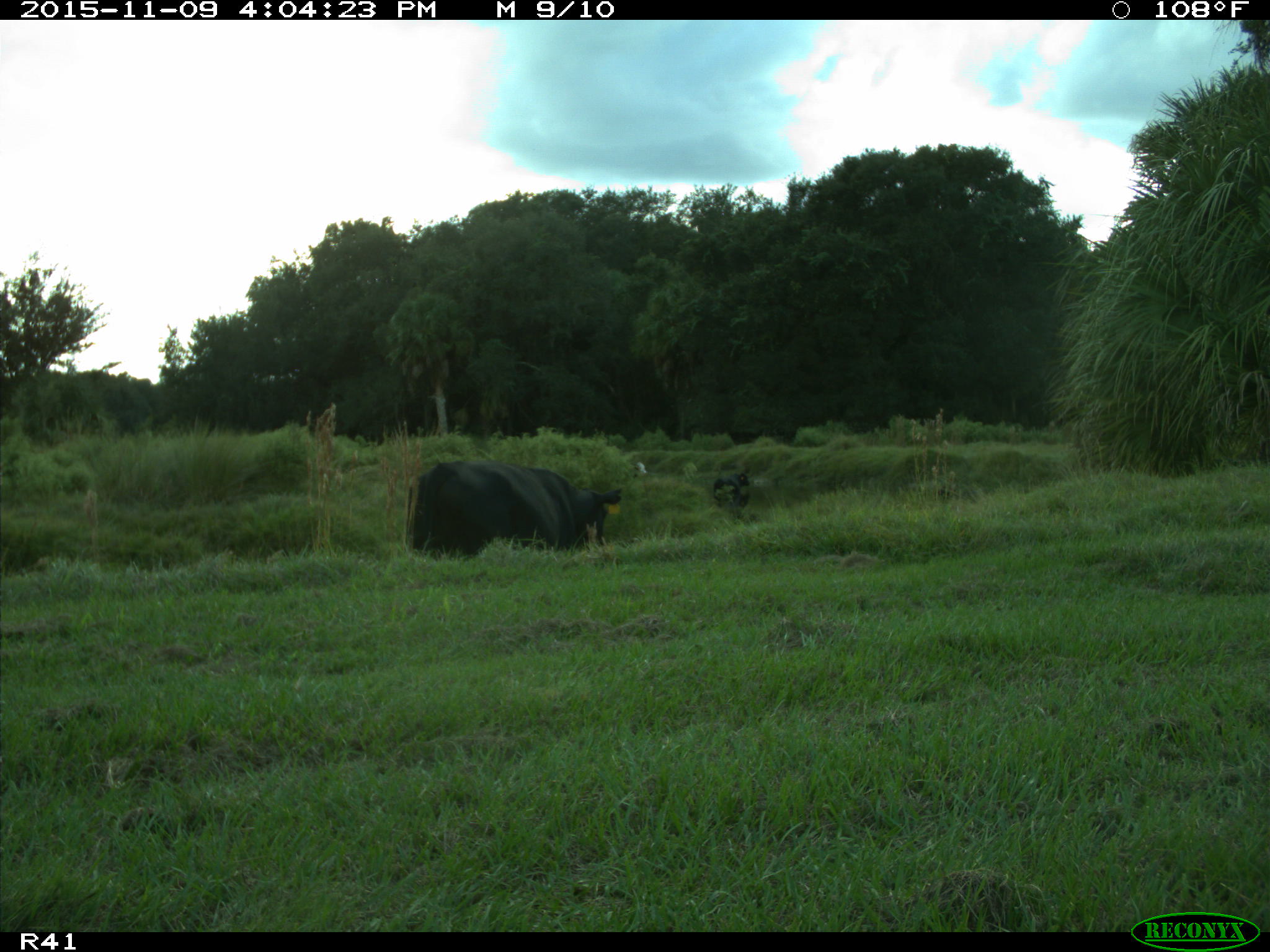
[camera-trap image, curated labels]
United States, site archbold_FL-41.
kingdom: Animalia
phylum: Chordata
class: Mammalia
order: Artiodactyla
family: Bovidae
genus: Bos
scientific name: Bos taurus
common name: domestic cow